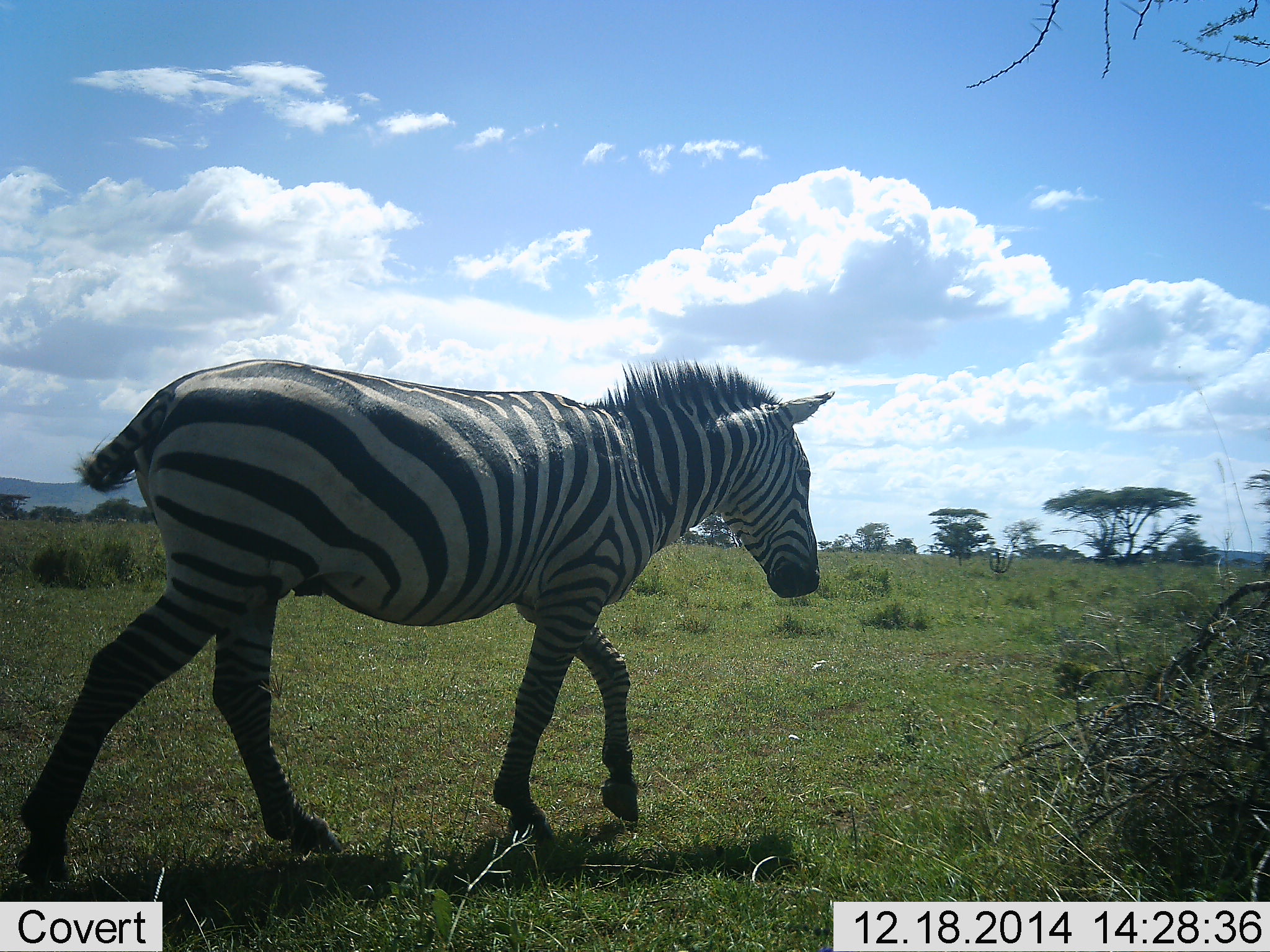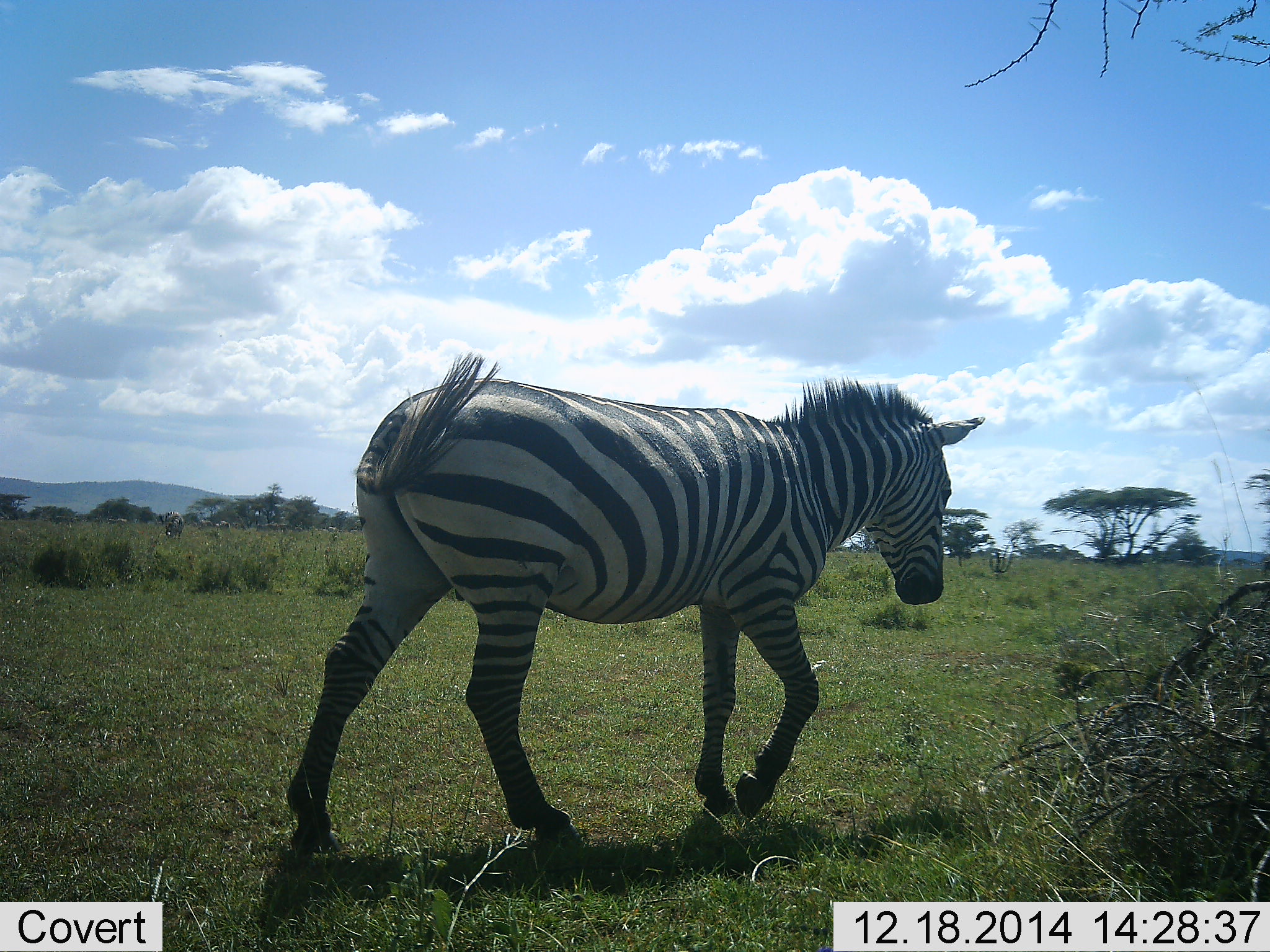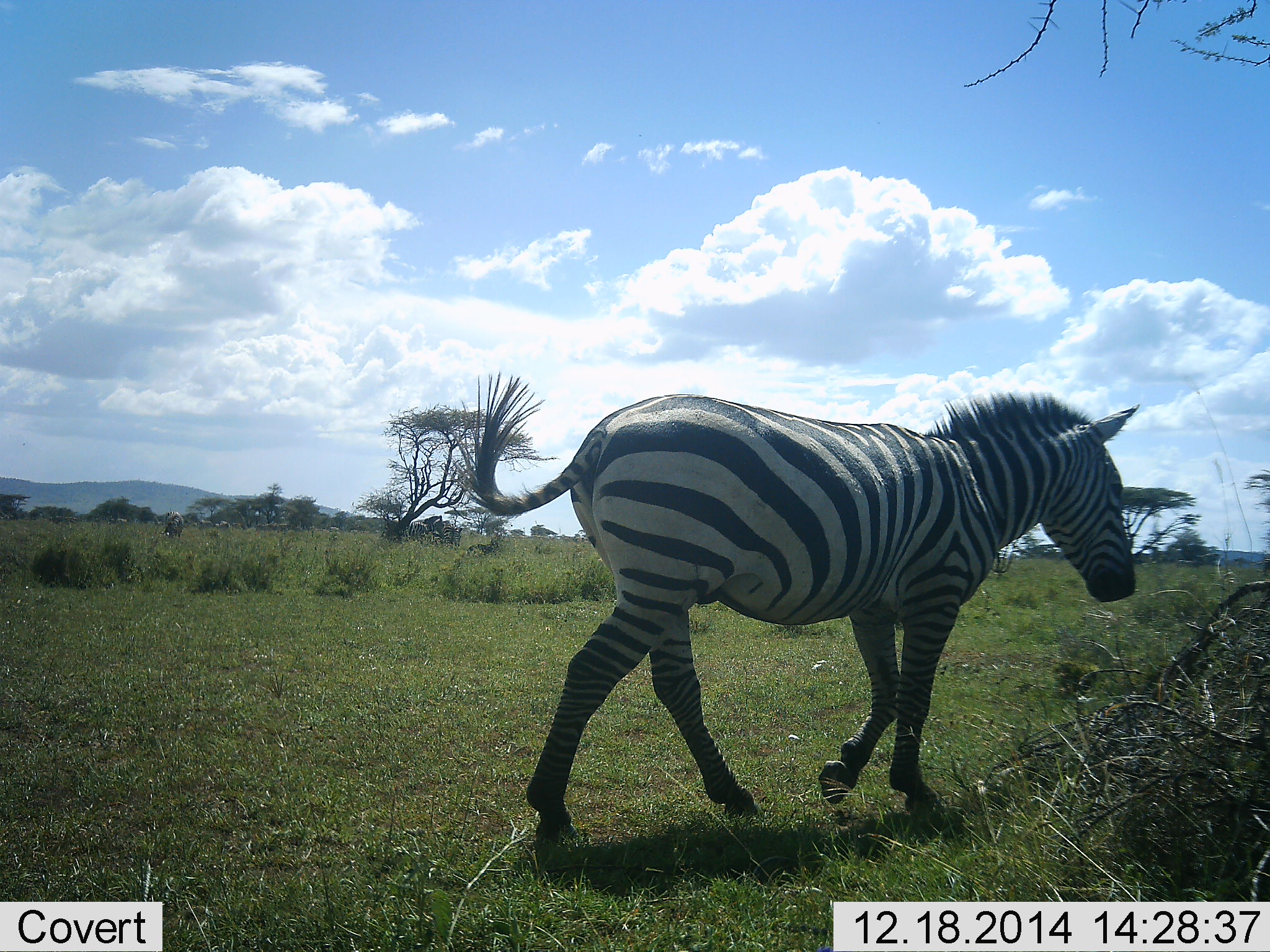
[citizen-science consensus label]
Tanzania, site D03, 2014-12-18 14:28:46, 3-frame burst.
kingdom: Animalia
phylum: Chordata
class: Mammalia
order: Perissodactyla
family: Equidae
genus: Equus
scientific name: Equus quagga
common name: plains zebra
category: zebra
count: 1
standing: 10%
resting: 0%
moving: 100%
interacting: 0%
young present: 0%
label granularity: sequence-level